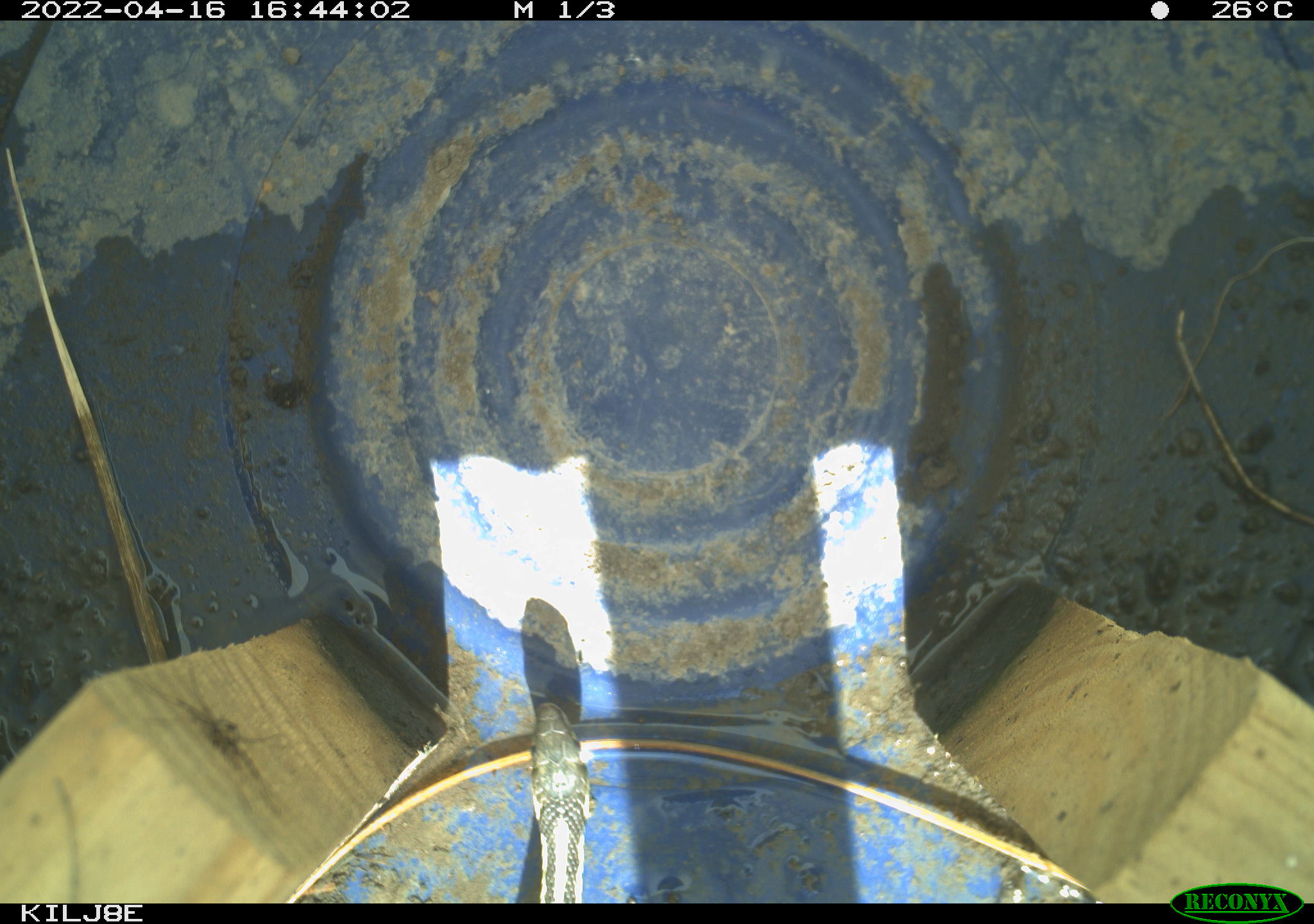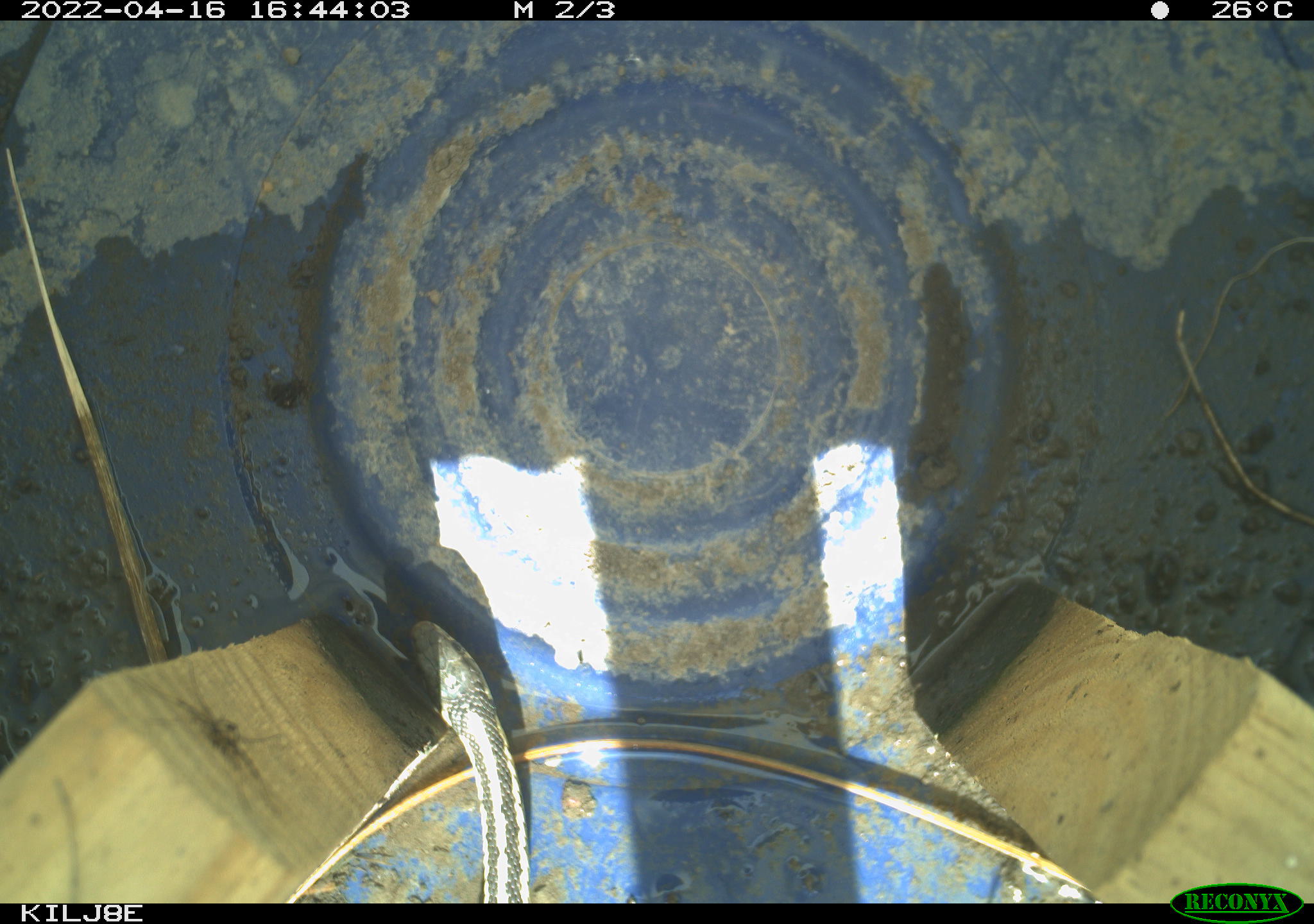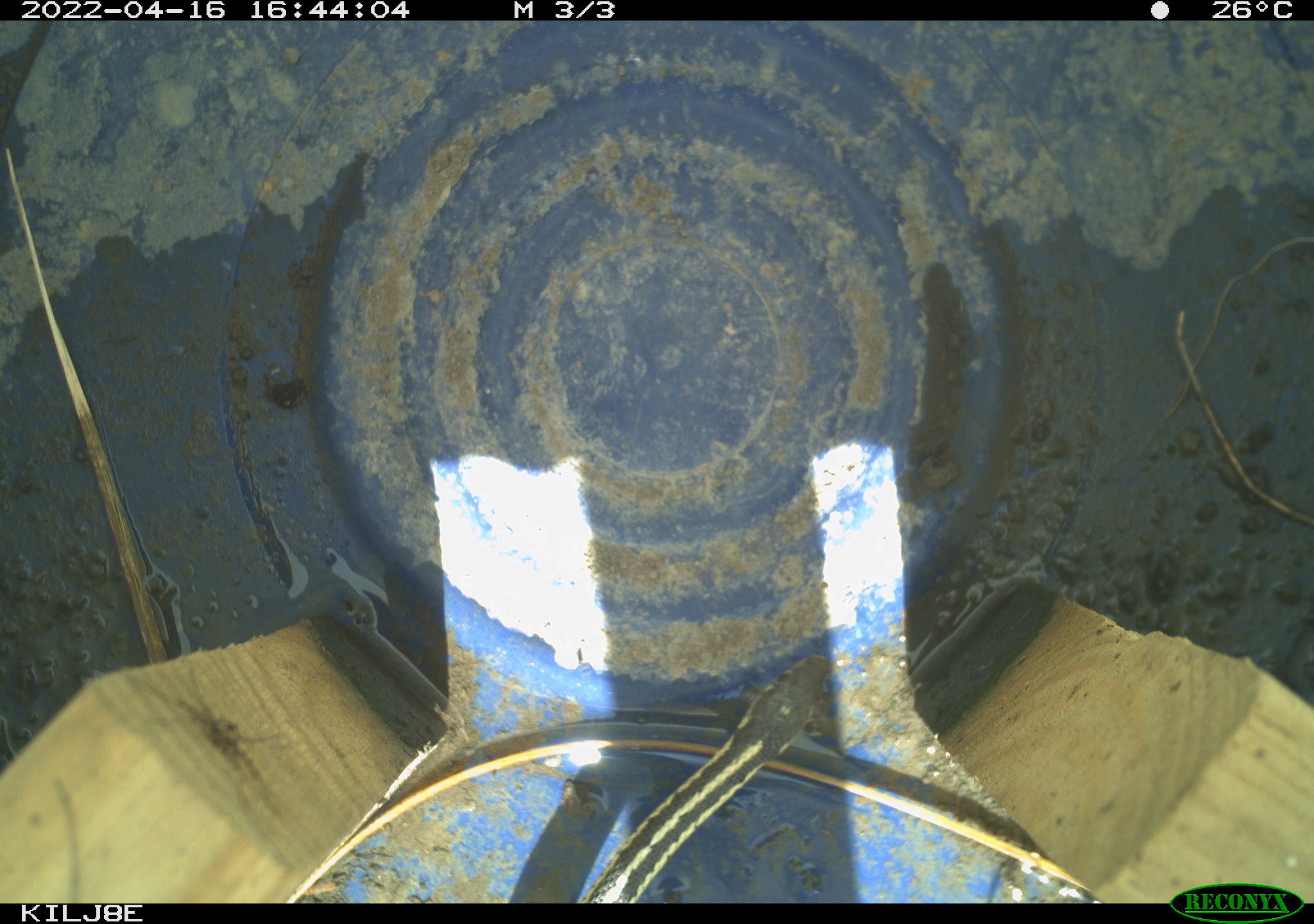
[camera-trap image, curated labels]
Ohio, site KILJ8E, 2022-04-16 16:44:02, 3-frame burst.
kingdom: Animalia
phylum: Chordata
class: Reptilia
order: Squamata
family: Colubridae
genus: Thamnophis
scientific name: Thamnophis sirtalis sirtalis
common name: eastern gartersnake